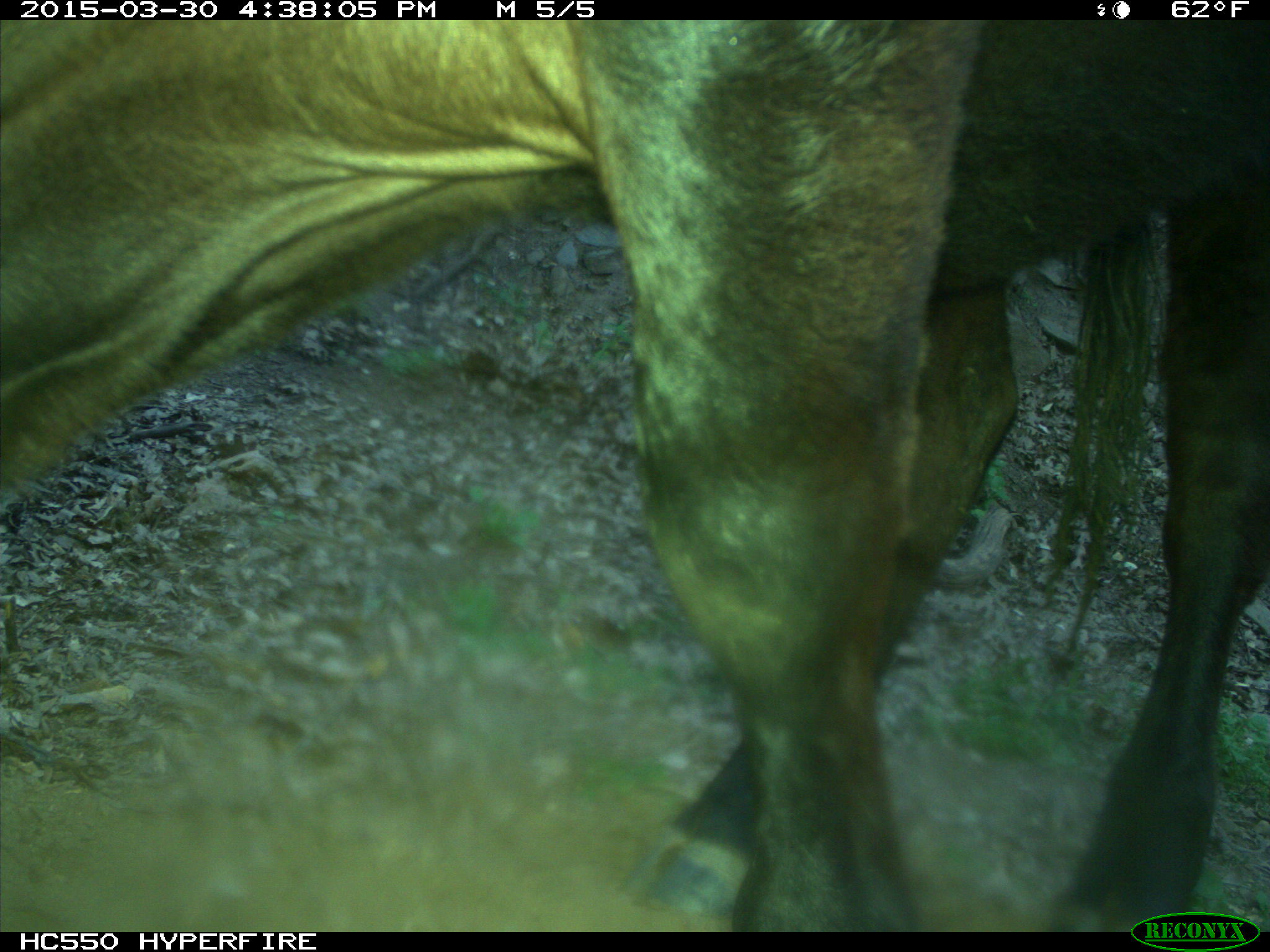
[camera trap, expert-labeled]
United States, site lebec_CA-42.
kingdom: Animalia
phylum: Chordata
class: Mammalia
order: Artiodactyla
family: Bovidae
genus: Bos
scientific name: Bos taurus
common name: domestic cow